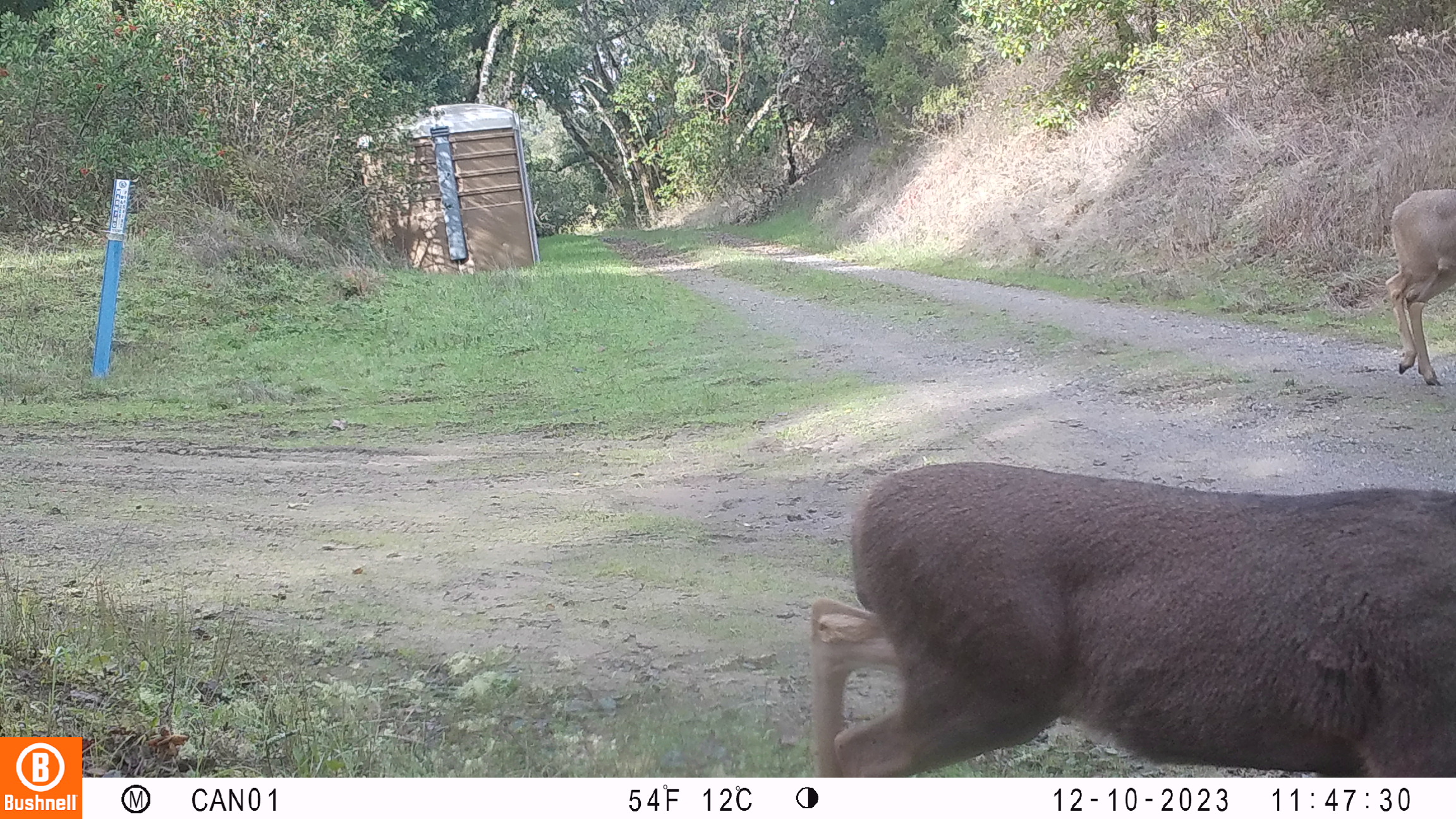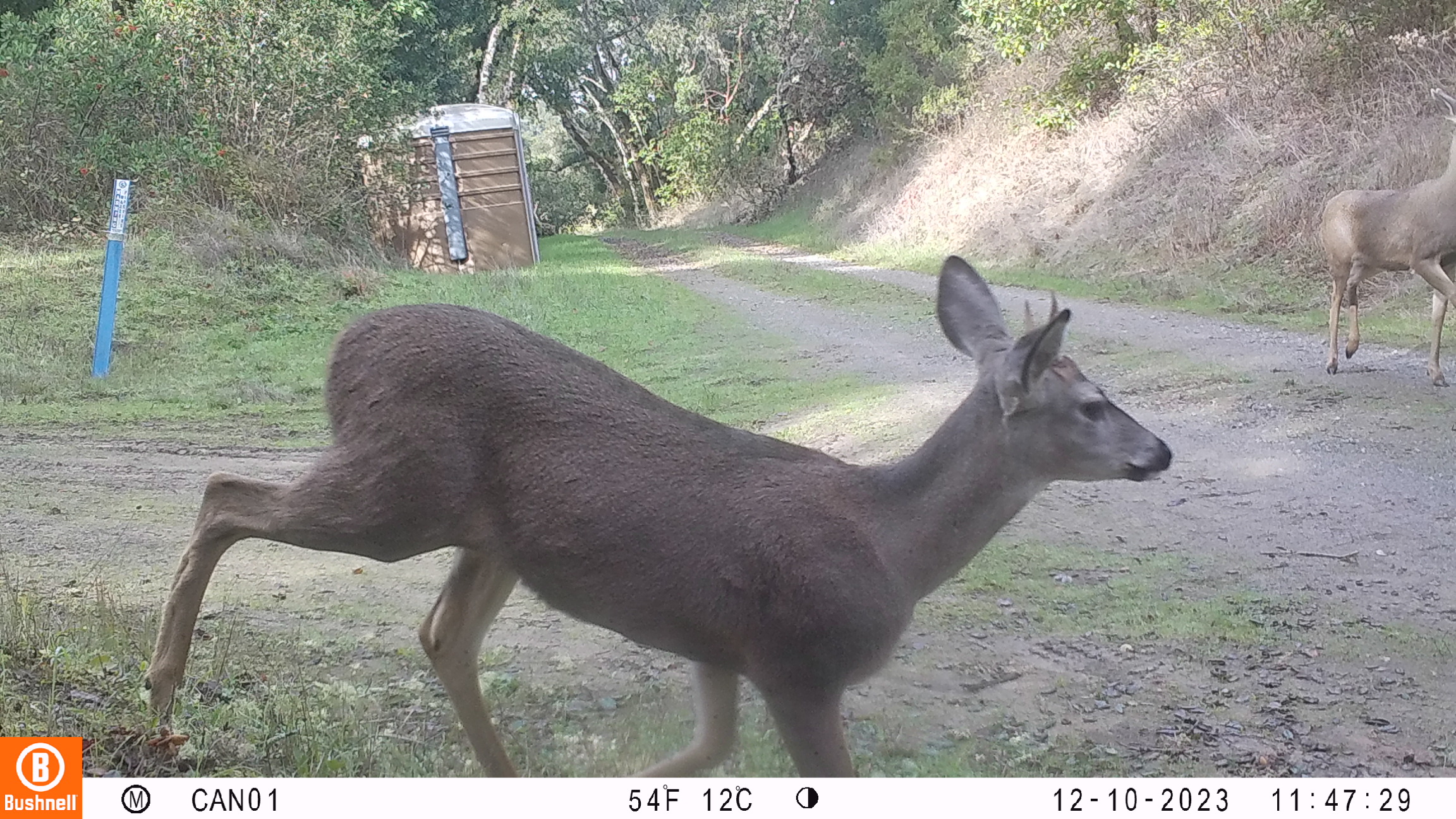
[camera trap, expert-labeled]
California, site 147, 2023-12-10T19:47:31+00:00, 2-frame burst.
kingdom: Animalia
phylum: Chordata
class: Mammalia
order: Artiodactyla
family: Cervidae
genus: Odocoileus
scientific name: Odocoileus hemionus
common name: mule deer